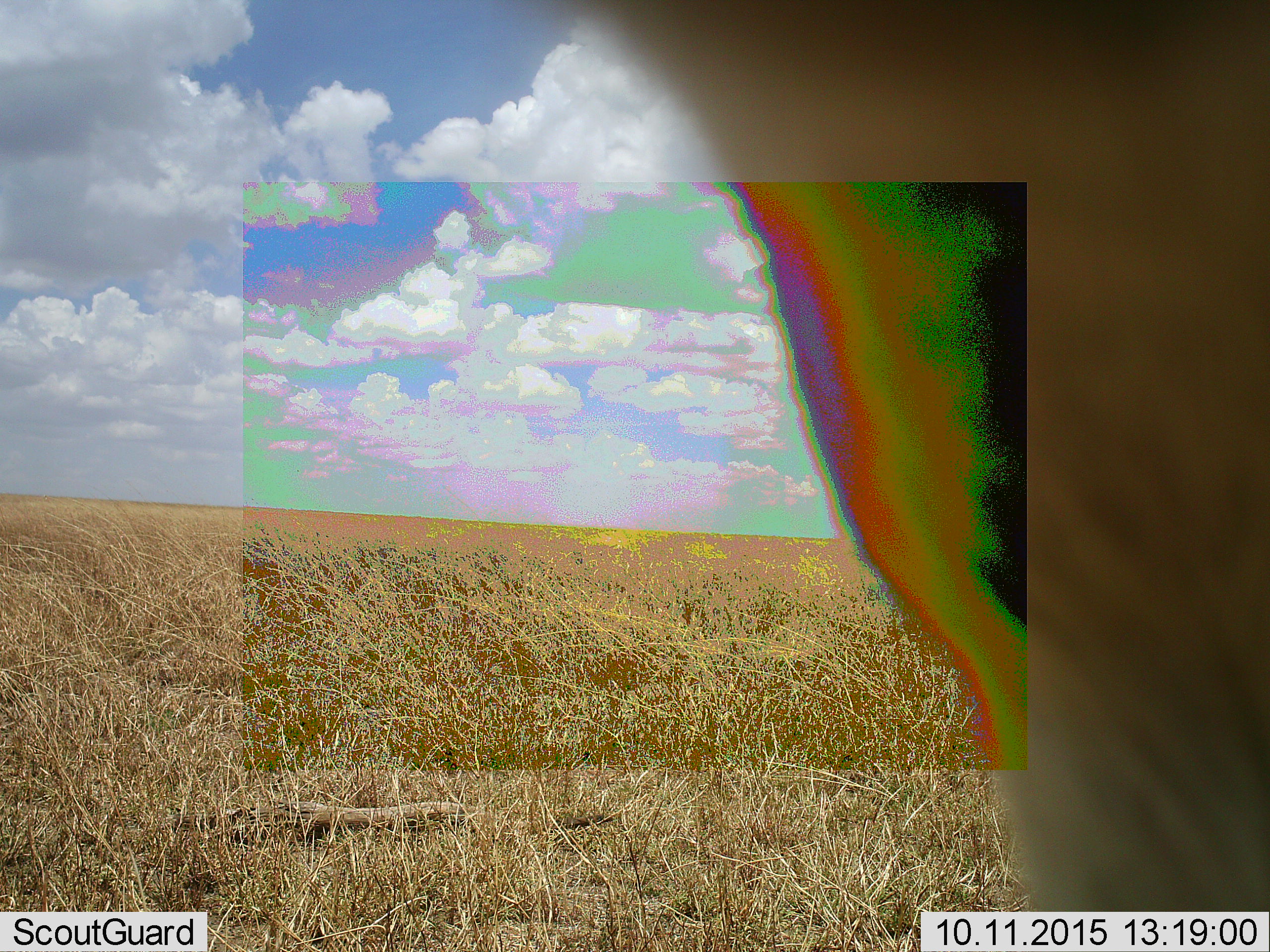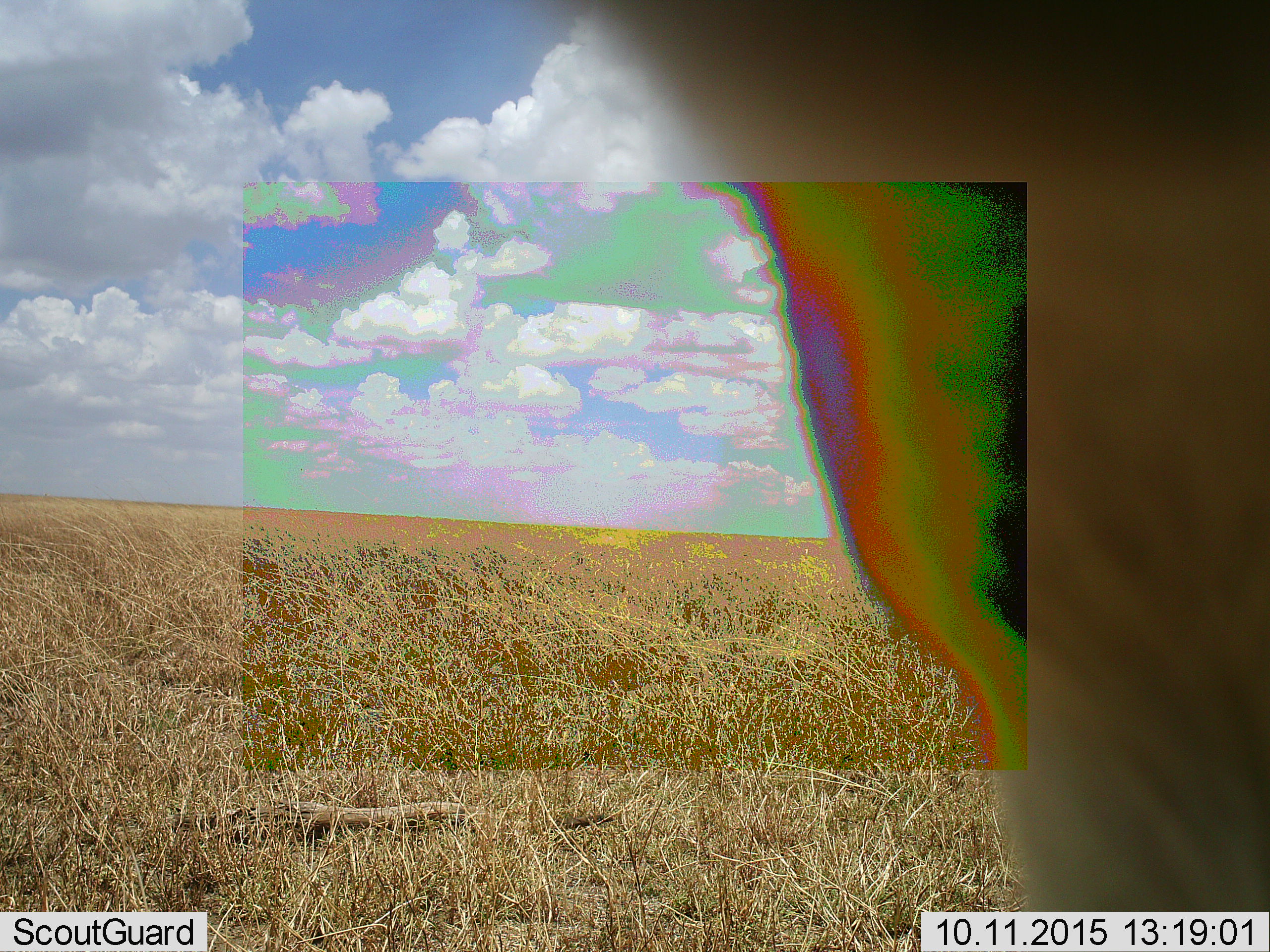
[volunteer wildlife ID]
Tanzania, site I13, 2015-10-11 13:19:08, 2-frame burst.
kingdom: Animalia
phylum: Chordata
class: Mammalia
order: Artiodactyla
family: Bovidae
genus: Eudorcas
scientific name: Eudorcas thomsonii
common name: thomson's gazelle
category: gazellethomsons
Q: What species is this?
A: Gazellethomsons (thomson's gazelle) (Eudorcas thomsonii).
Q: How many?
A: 1.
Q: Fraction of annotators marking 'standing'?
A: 67%.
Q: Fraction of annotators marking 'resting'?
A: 33%.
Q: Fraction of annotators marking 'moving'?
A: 0%.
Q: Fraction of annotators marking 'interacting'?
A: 0%.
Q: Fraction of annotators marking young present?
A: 33%.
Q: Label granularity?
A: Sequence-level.